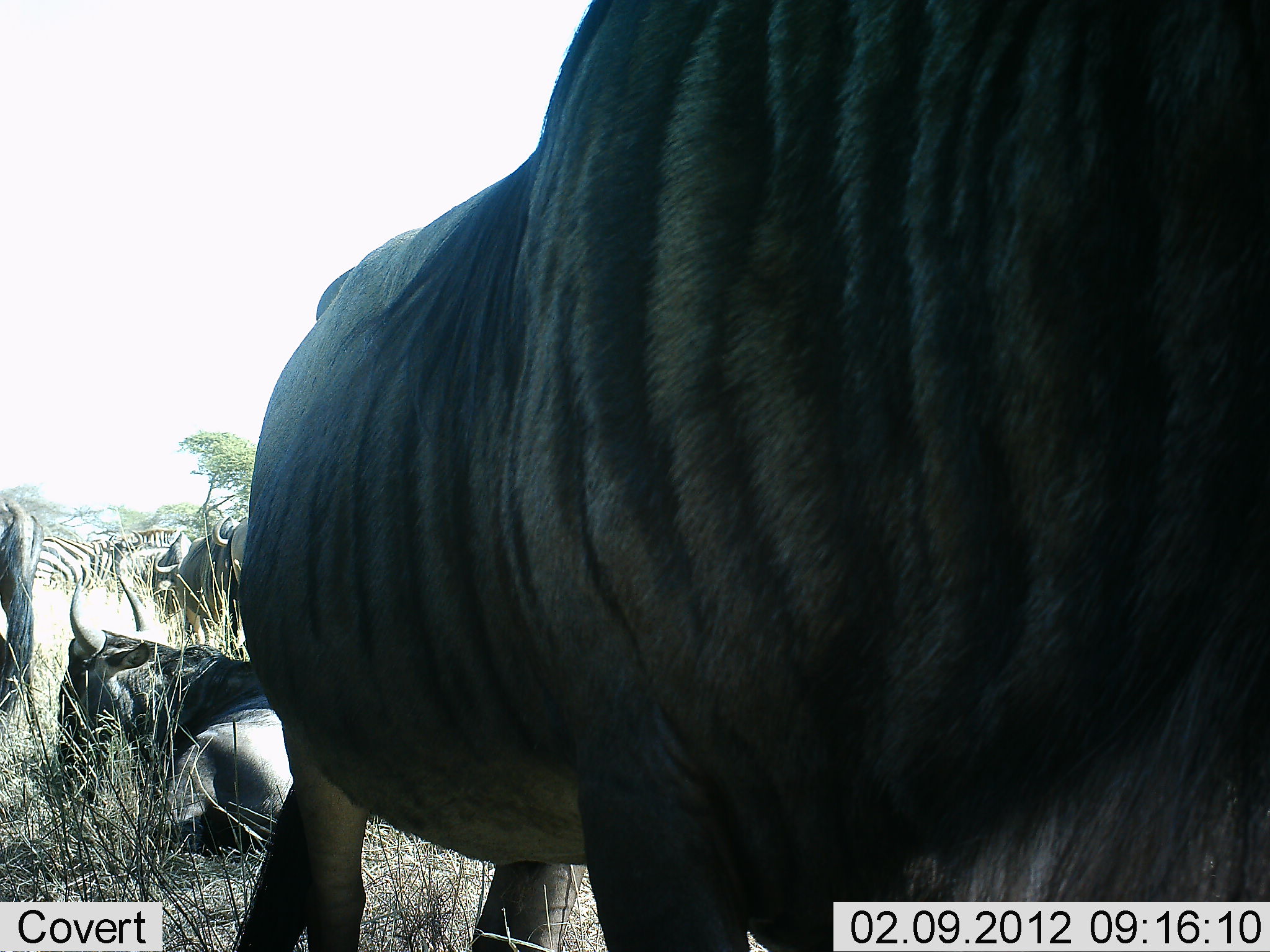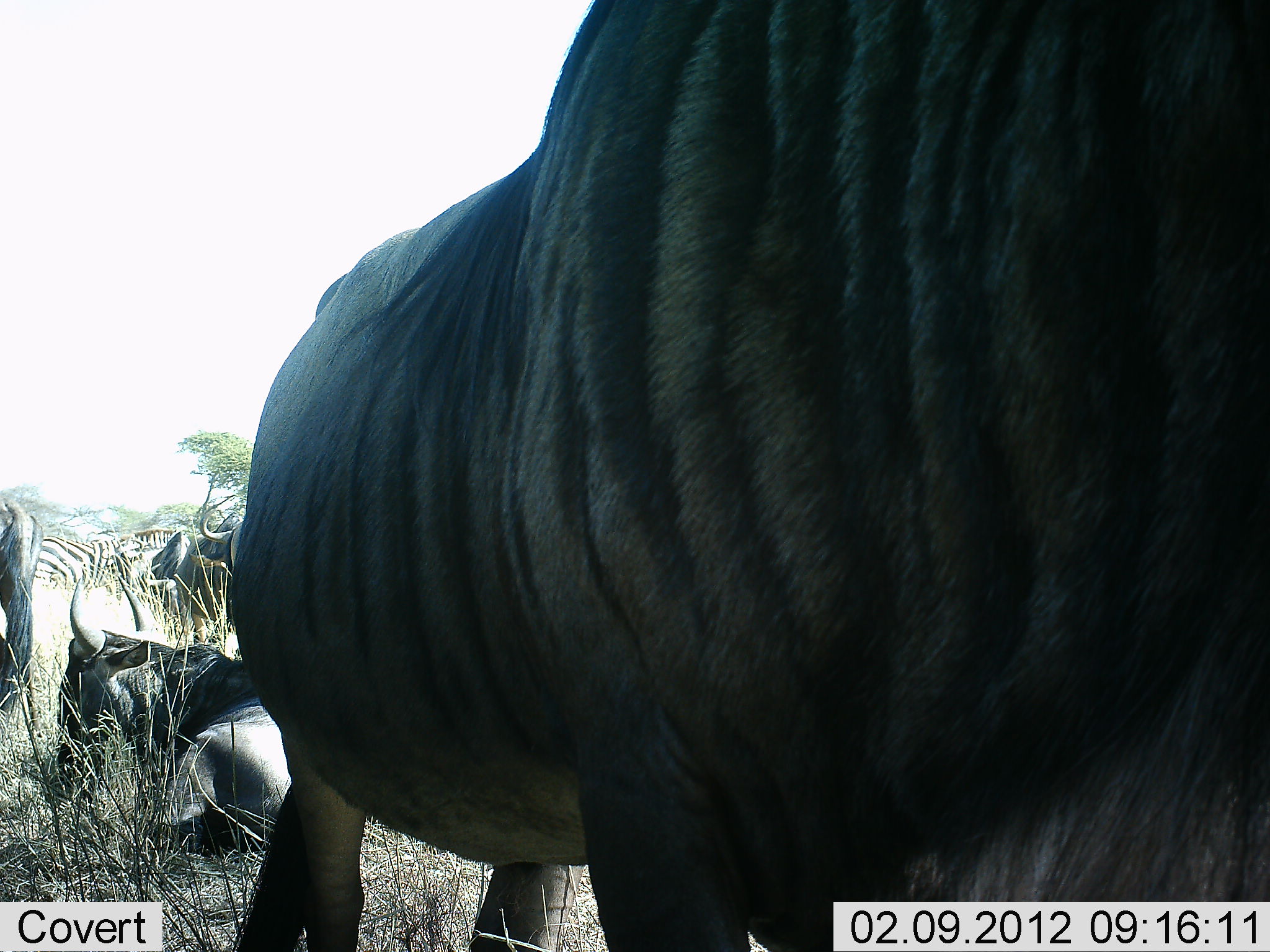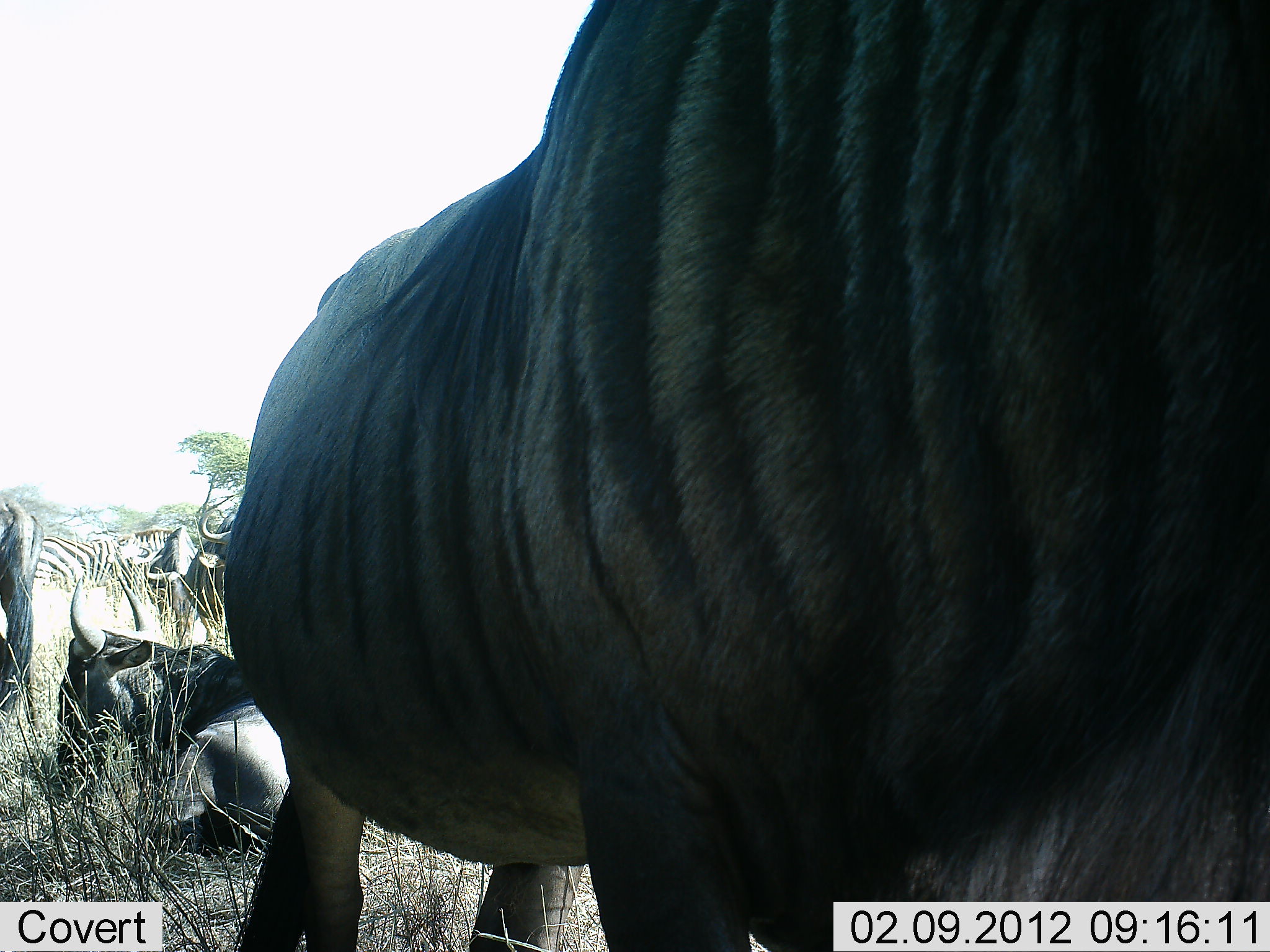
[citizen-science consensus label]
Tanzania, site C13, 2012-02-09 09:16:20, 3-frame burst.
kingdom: Animalia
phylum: Chordata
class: Mammalia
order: Artiodactyla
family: Bovidae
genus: Connochaetes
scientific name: Connochaetes taurinus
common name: blue wildebeest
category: wildebeest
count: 4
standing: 76%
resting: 71%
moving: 0%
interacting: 0%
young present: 0%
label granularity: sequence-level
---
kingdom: Animalia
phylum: Chordata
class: Mammalia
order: Perissodactyla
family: Equidae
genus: Equus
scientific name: Equus quagga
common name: plains zebra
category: zebra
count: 2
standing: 71%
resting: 14%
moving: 7%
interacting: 7%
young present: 0%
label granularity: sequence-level